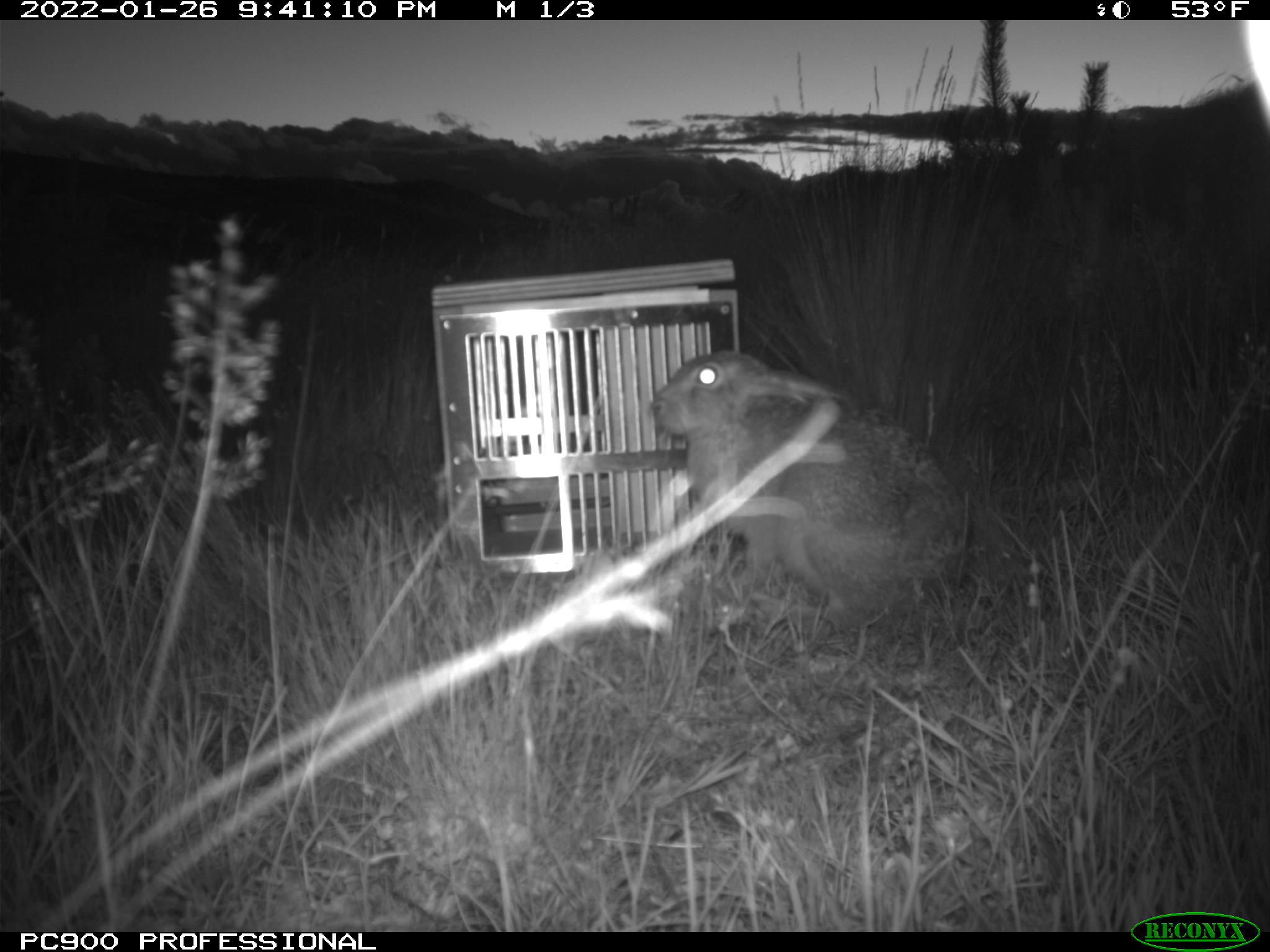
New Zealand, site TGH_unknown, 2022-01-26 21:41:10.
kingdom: Animalia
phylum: Chordata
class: Mammalia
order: Lagomorpha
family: Leporidae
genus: Lepus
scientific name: Lepus europaeus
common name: brown hare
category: hare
Hare (brown hare) (Lepus europaeus).